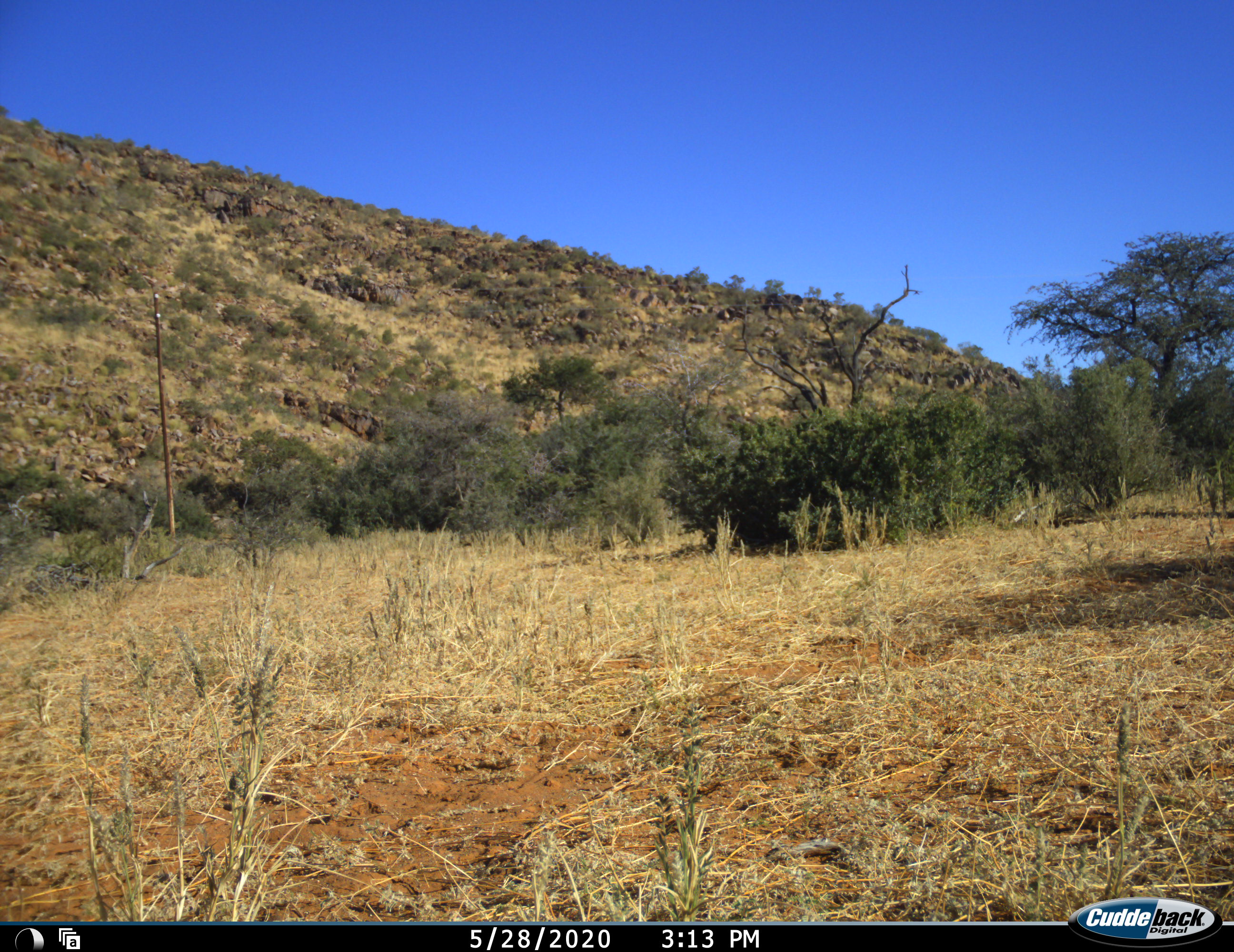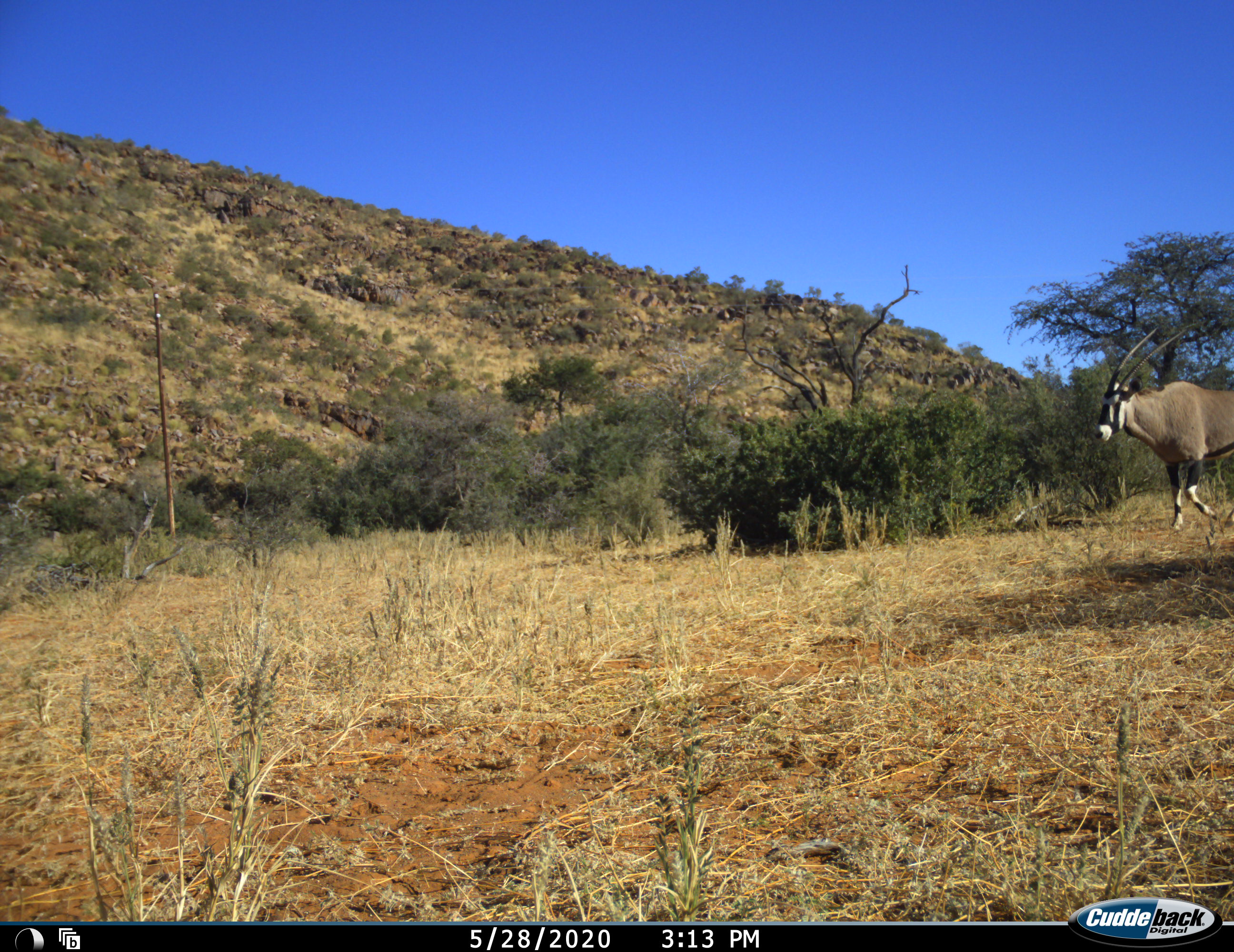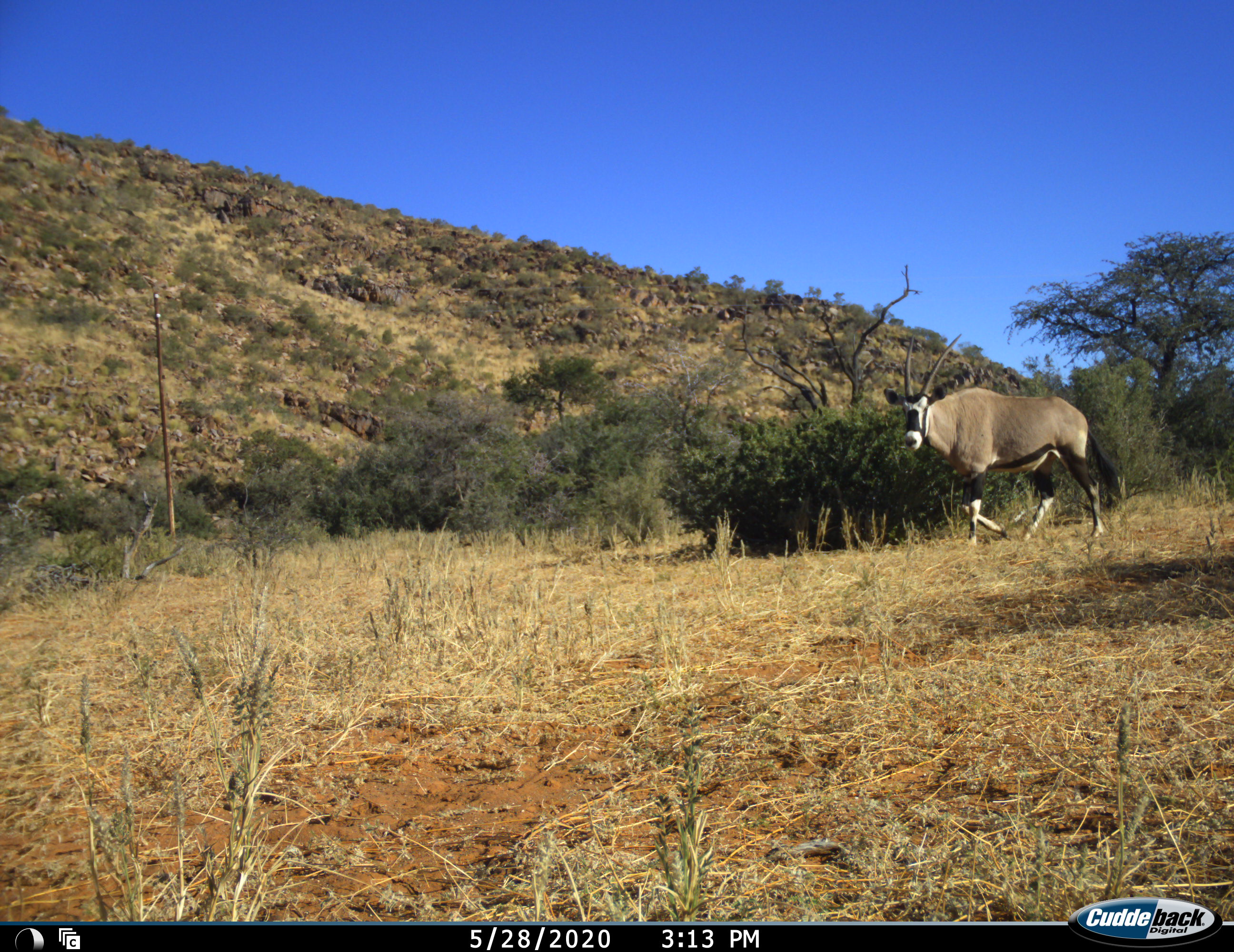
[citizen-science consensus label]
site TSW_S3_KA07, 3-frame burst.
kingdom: Animalia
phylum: Chordata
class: Mammalia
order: Artiodactyla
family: Bovidae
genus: Oryx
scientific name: Oryx gazella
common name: gemsbok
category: oryx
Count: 1.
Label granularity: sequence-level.